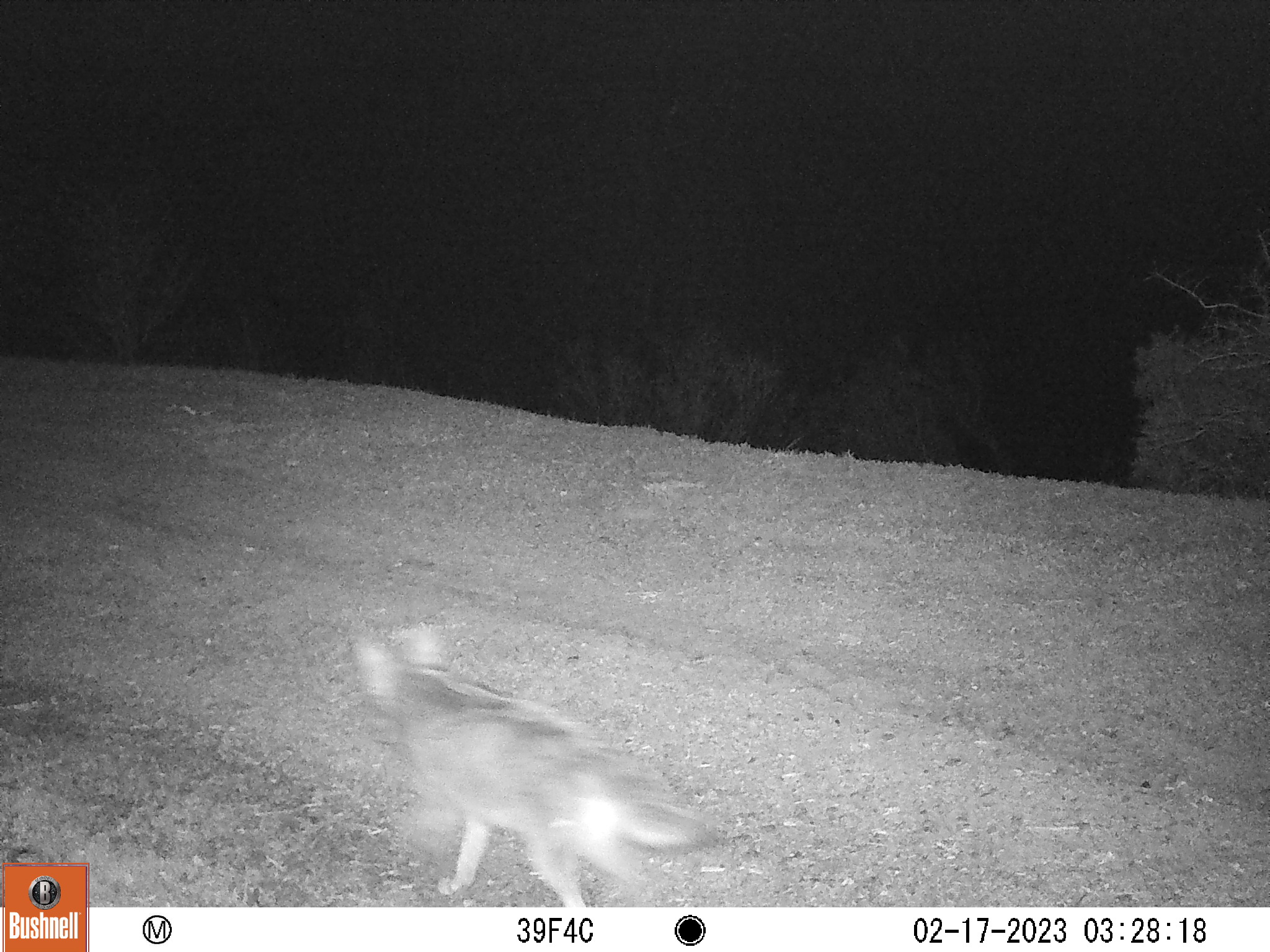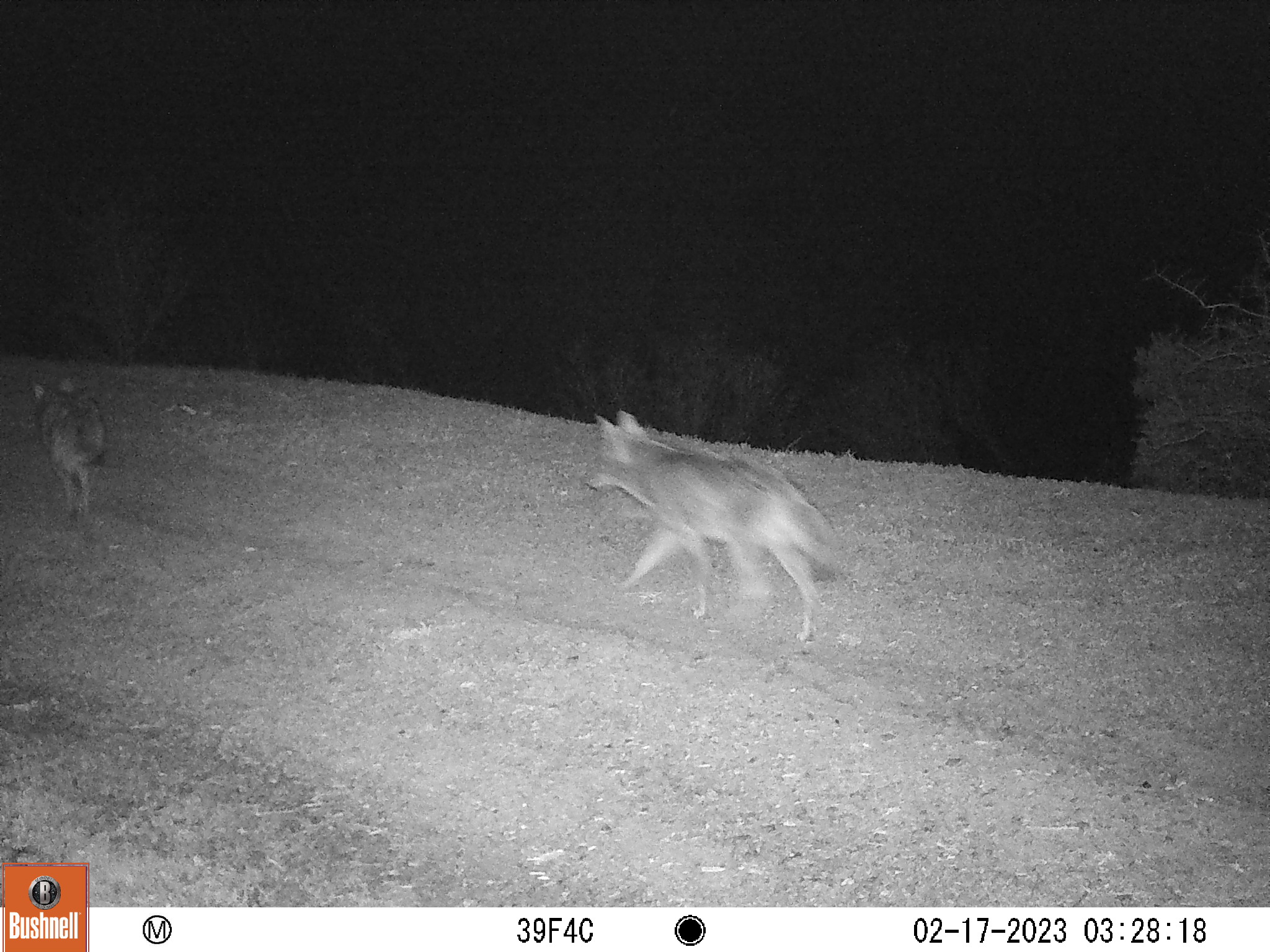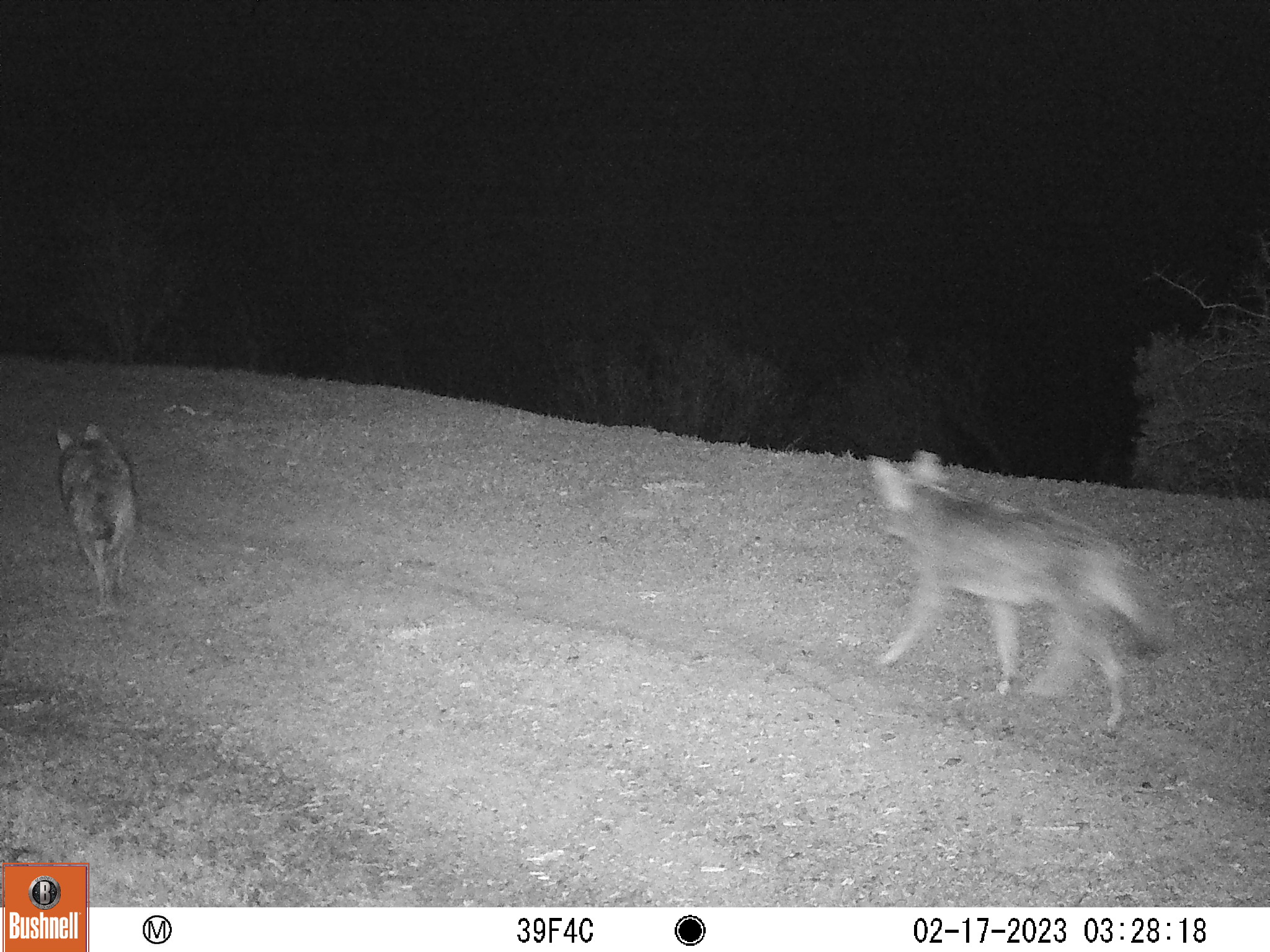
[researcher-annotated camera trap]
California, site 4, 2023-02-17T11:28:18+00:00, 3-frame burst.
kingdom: Animalia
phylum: Chordata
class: Mammalia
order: Carnivora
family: Canidae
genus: Canis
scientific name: Canis latrans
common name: coyote